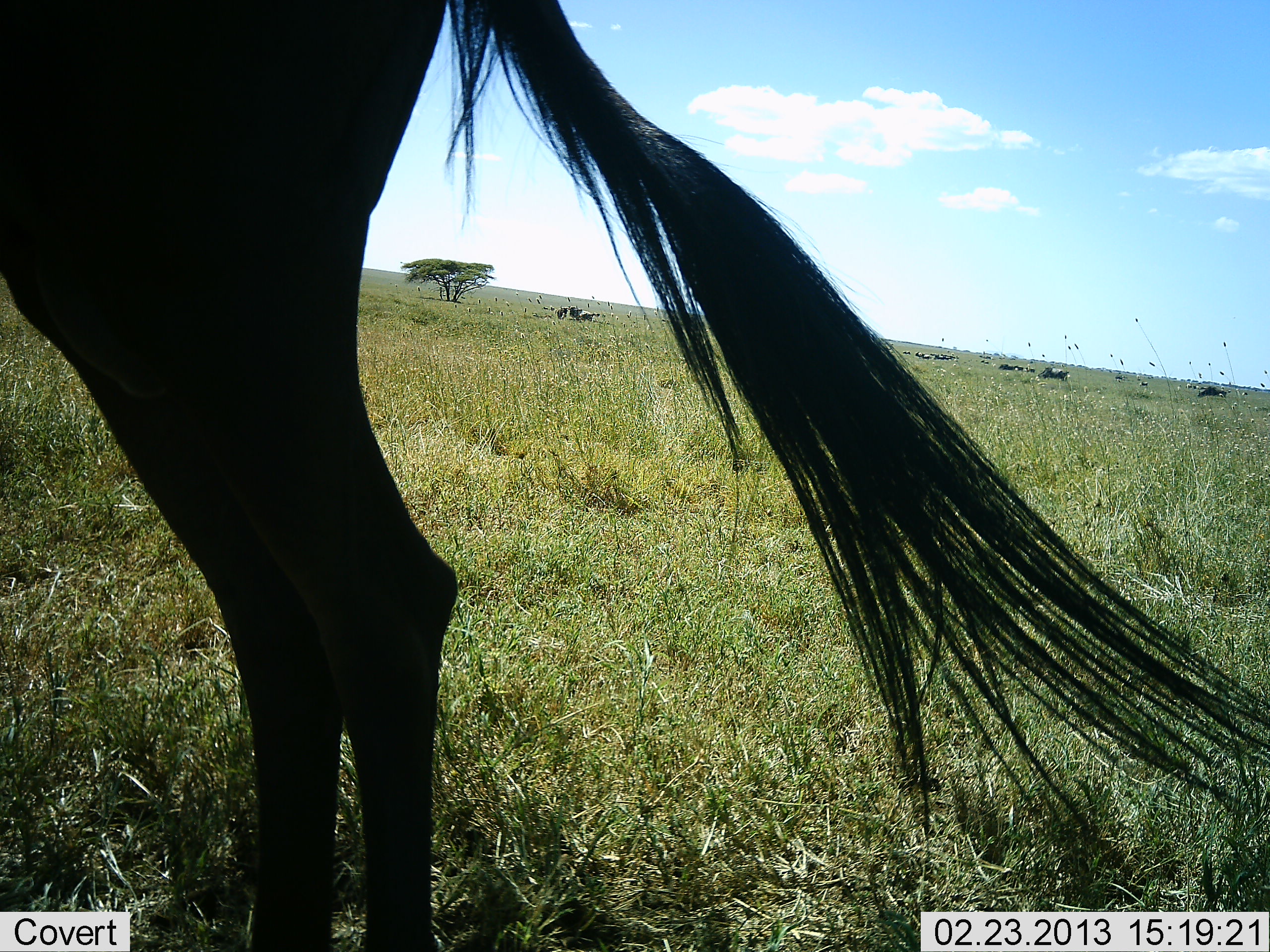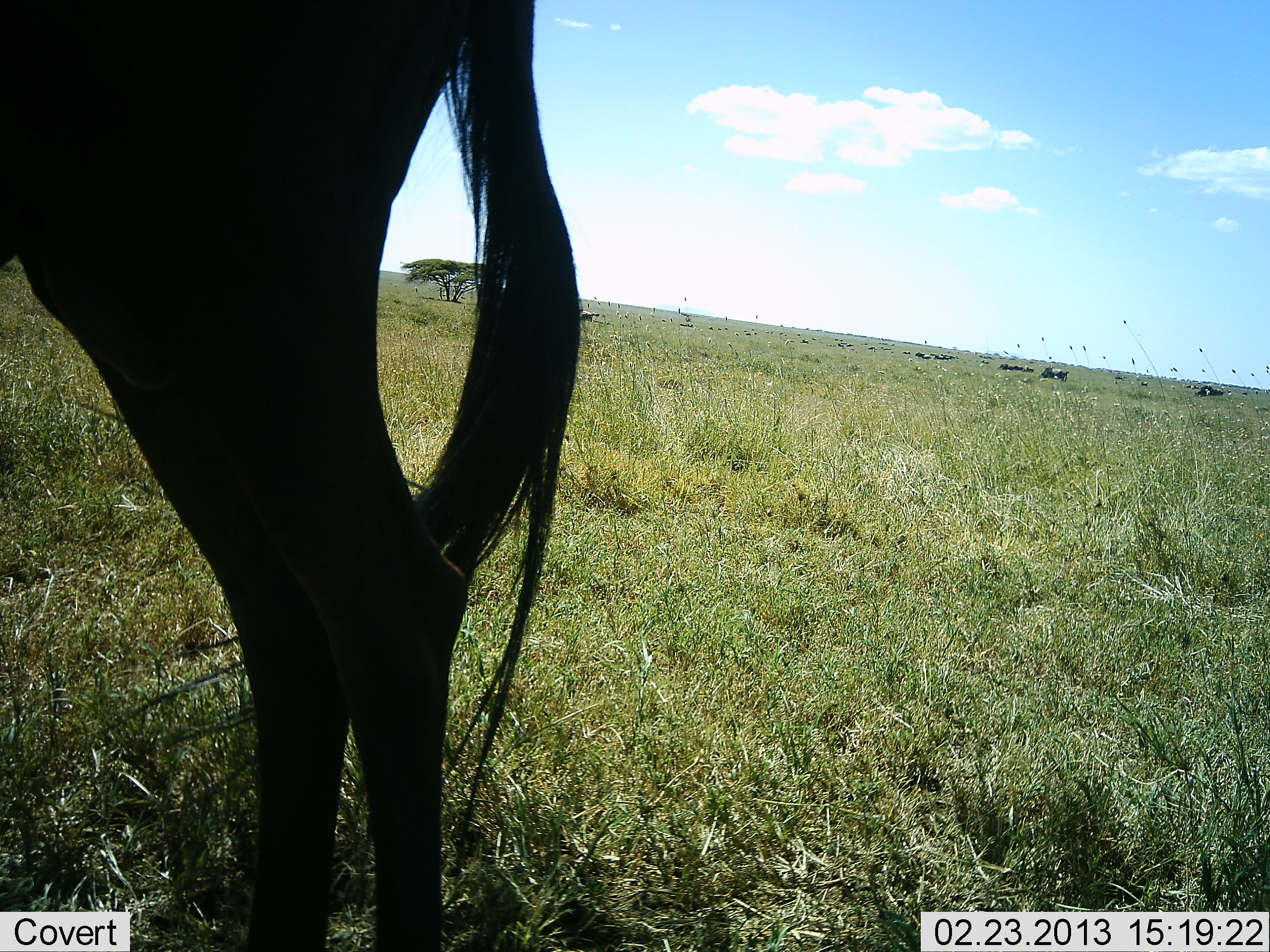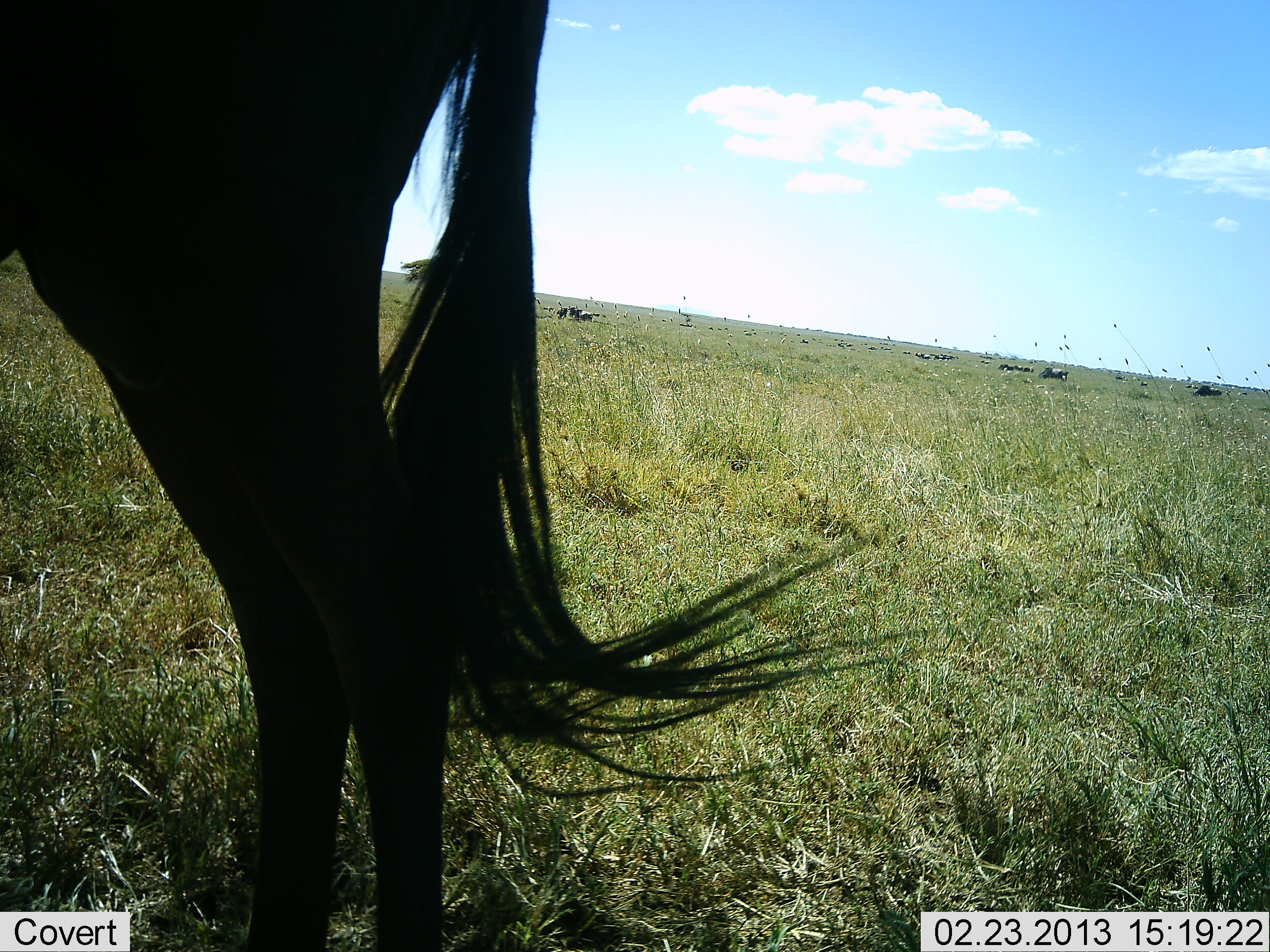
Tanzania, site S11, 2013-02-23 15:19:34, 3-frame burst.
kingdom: Animalia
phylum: Chordata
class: Mammalia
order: Artiodactyla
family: Bovidae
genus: Connochaetes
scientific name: Connochaetes taurinus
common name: blue wildebeest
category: wildebeest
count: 1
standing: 96%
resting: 9%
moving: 4%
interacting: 9%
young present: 0%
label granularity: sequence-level